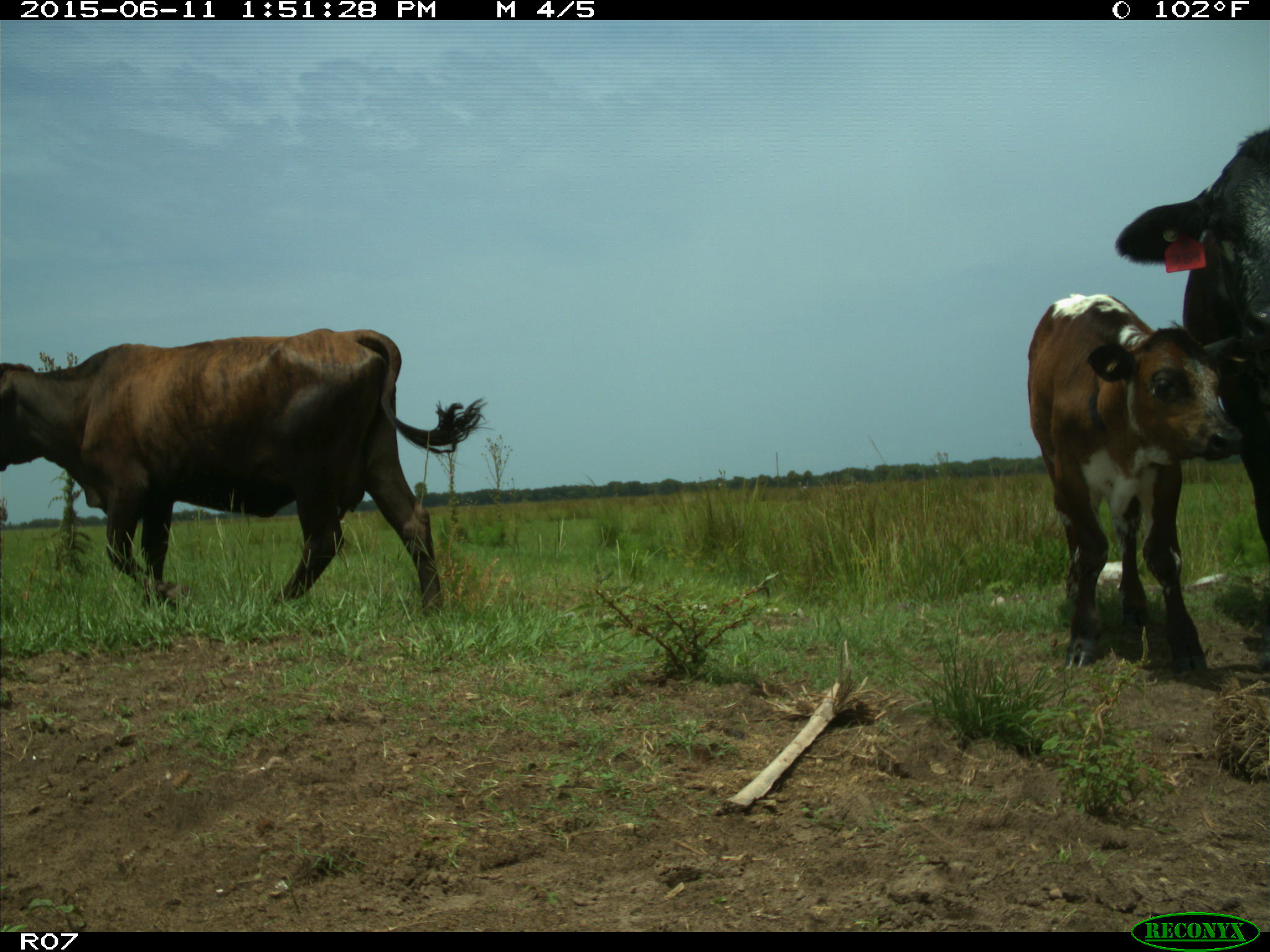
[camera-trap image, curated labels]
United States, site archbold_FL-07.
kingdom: Animalia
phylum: Chordata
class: Mammalia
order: Artiodactyla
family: Bovidae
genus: Bos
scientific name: Bos taurus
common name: domestic cow